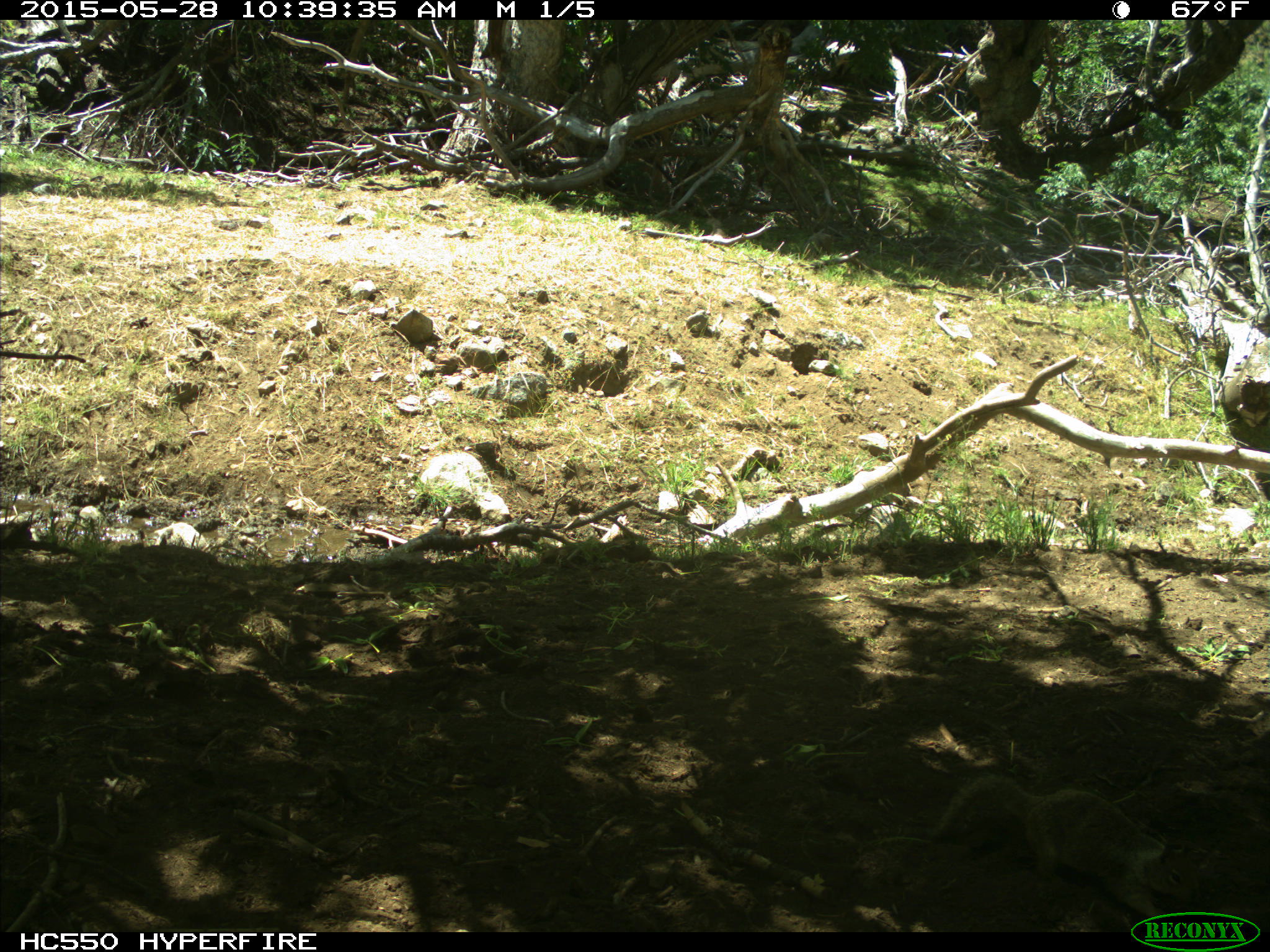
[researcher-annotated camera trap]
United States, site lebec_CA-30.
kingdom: Animalia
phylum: Chordata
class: Mammalia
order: Rodentia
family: Sciuridae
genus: Otospermophilus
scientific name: Otospermophilus beecheyi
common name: california ground squirrel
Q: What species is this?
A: Otospermophilus beecheyi (california ground squirrel).